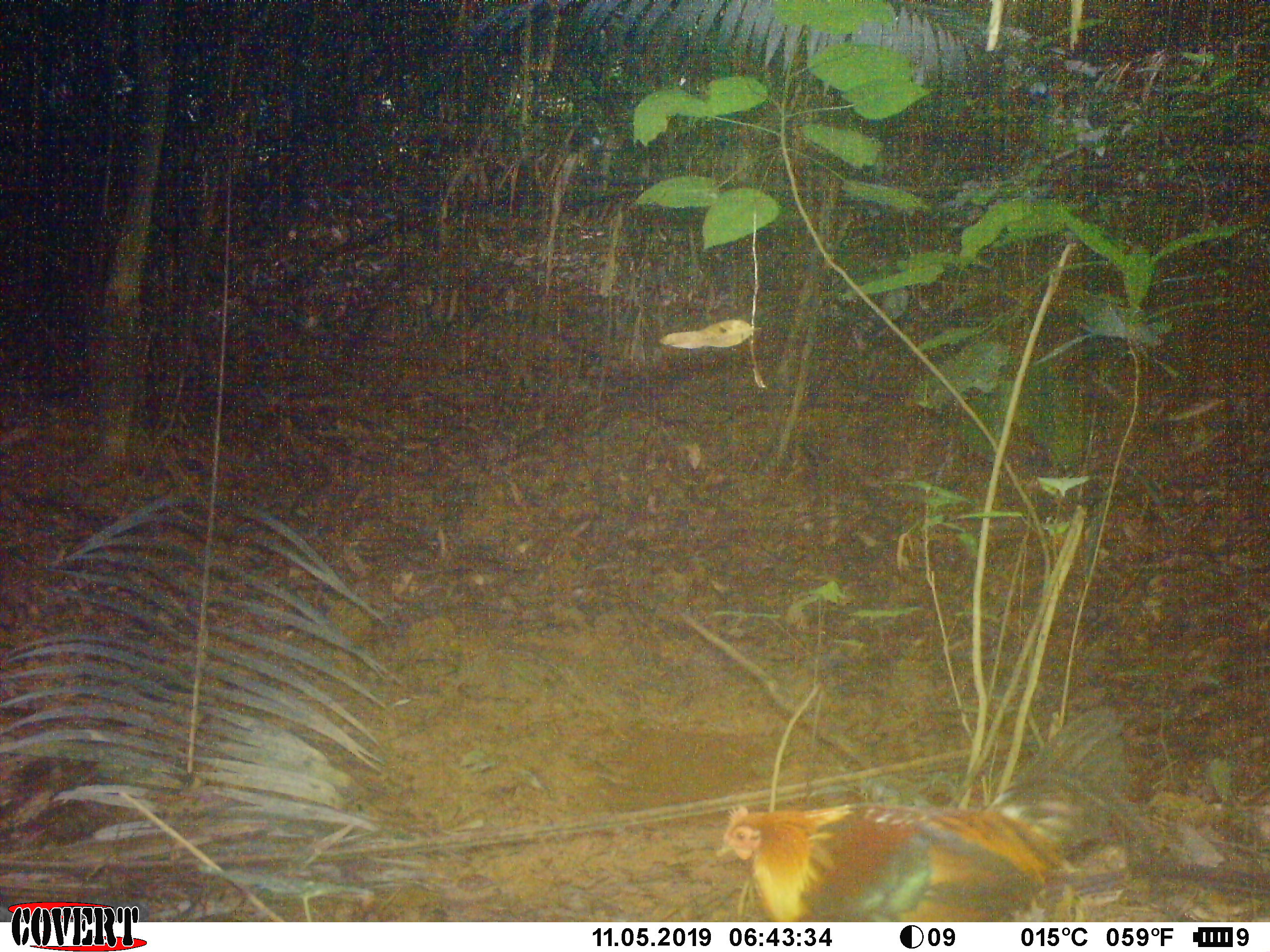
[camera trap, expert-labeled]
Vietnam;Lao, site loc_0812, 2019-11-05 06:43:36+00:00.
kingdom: Animalia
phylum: Chordata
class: Aves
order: Galliformes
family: Phasianidae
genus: Gallus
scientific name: Gallus gallus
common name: red junglefowl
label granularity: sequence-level